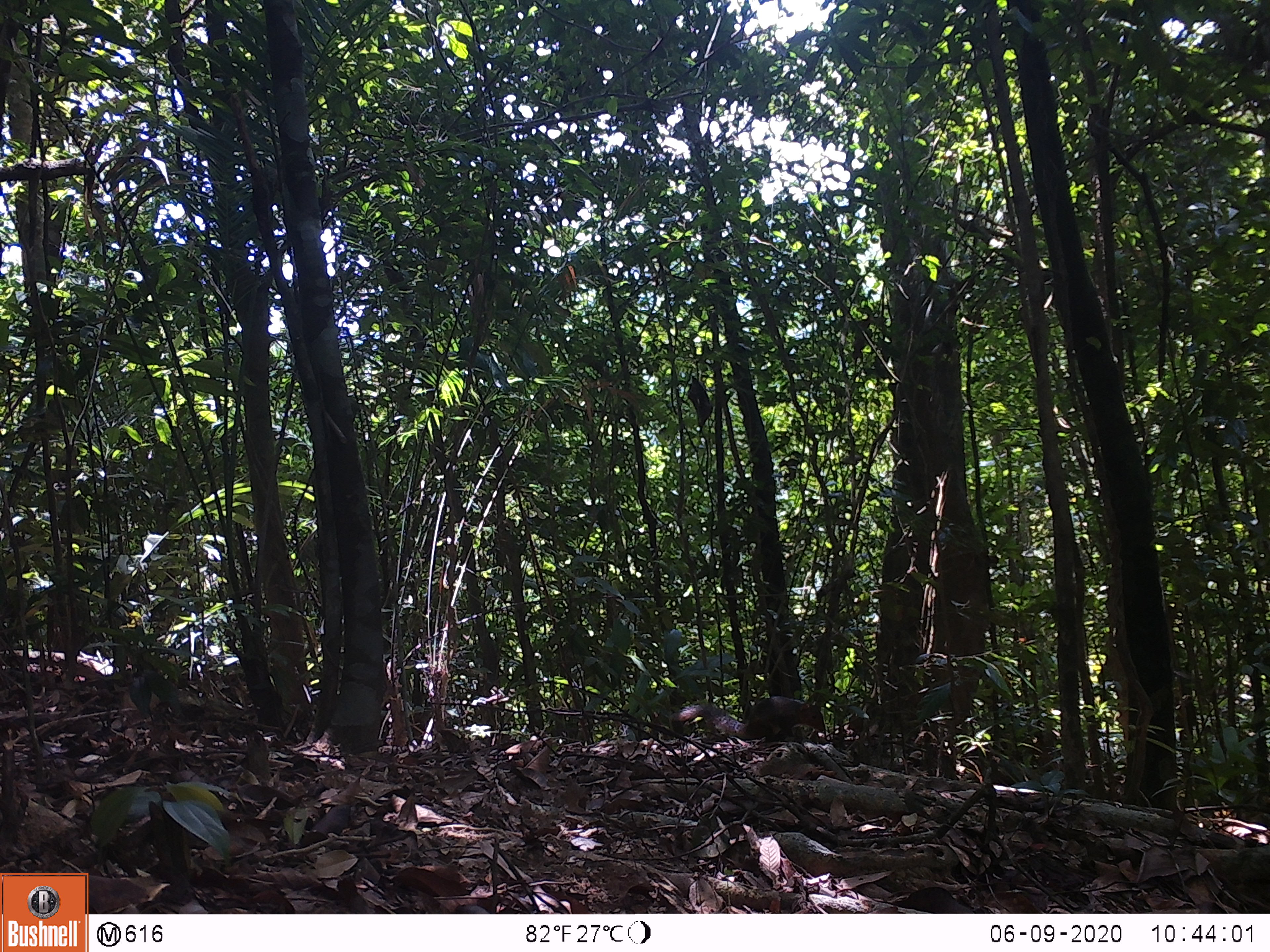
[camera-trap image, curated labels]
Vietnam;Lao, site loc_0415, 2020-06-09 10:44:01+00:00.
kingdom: Animalia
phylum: Chordata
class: Mammalia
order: Rodentia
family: Sciuridae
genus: Dremomys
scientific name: Dremomys rufigenis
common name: red-cheeked squirrel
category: red cheeked squirrel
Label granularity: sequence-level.